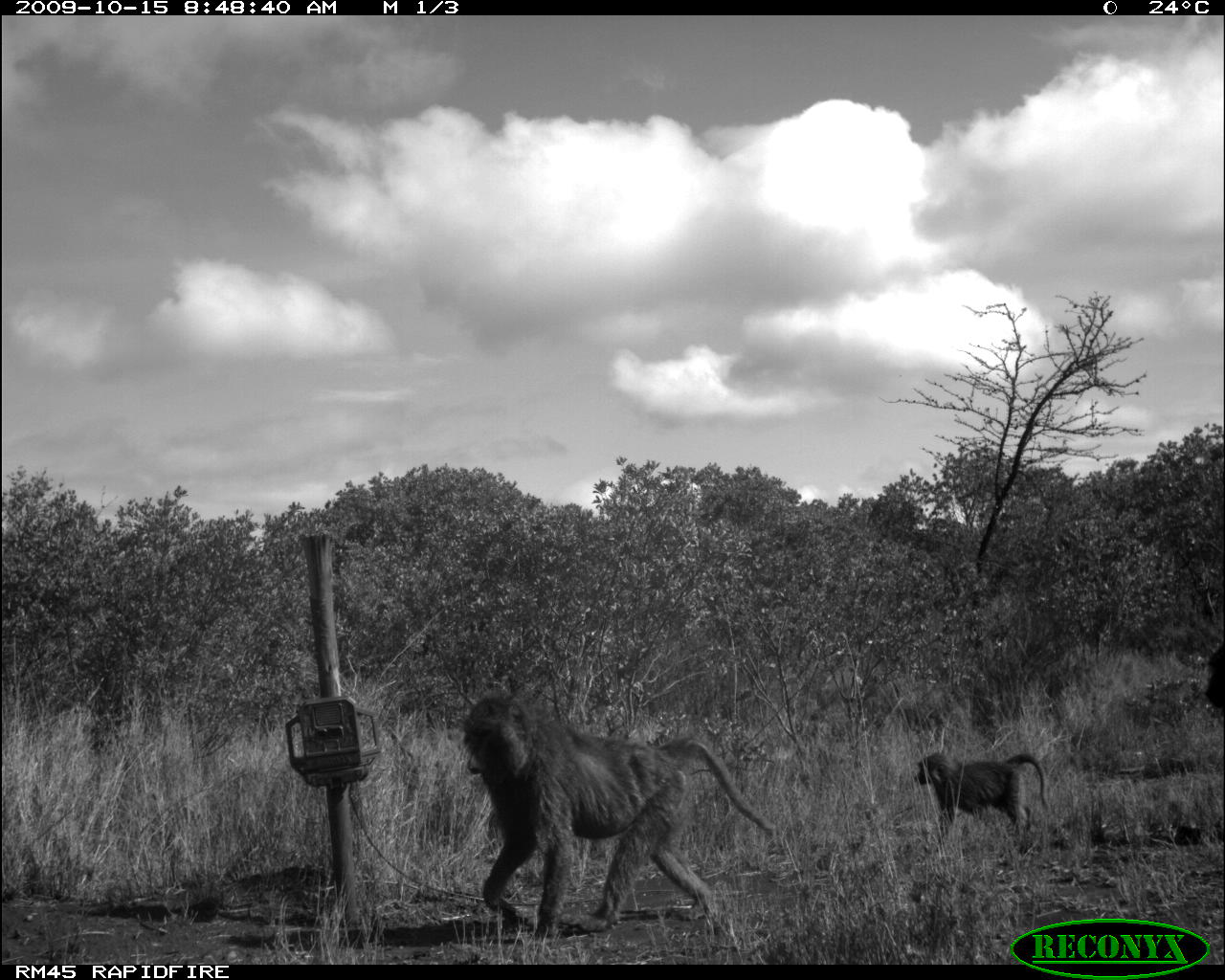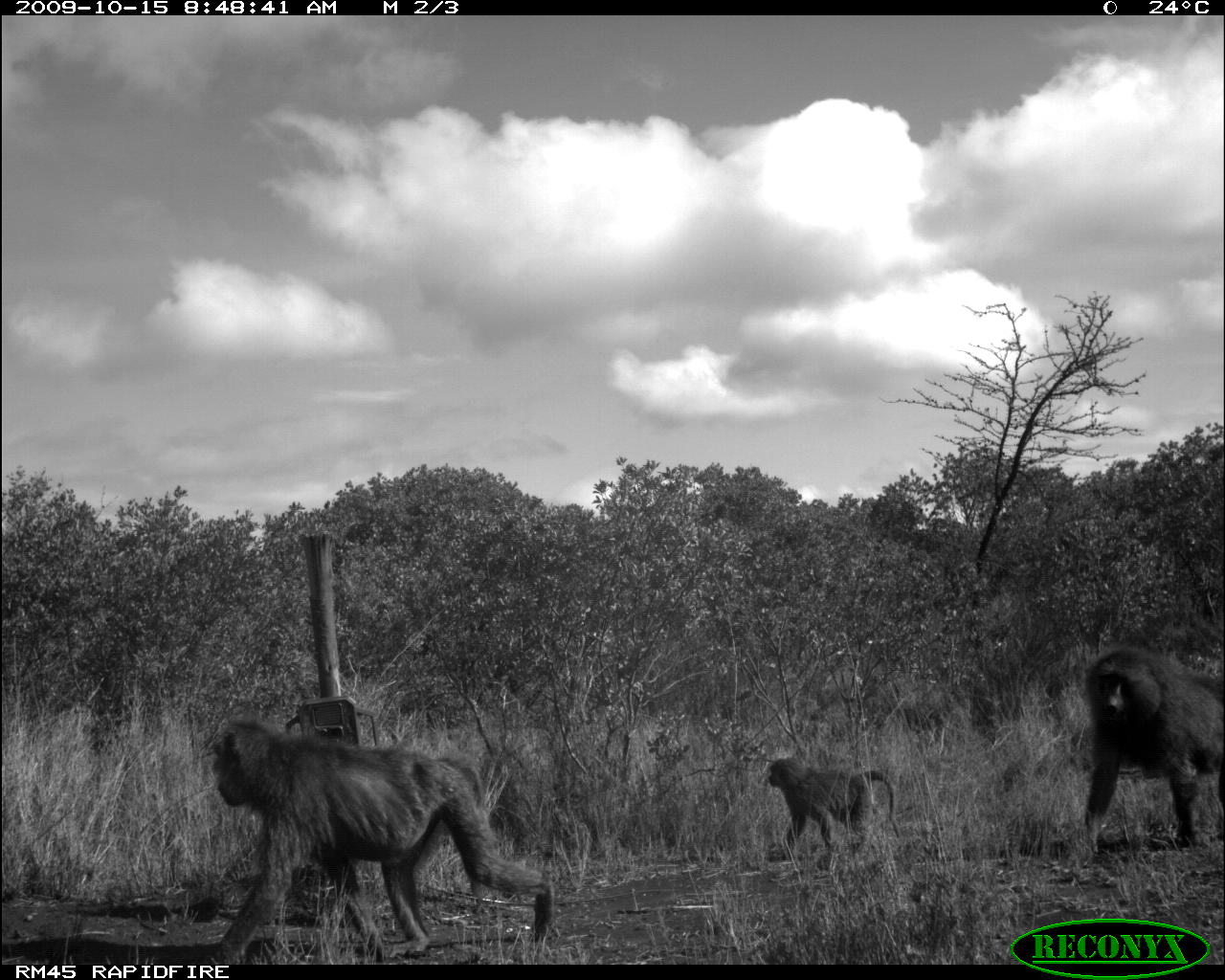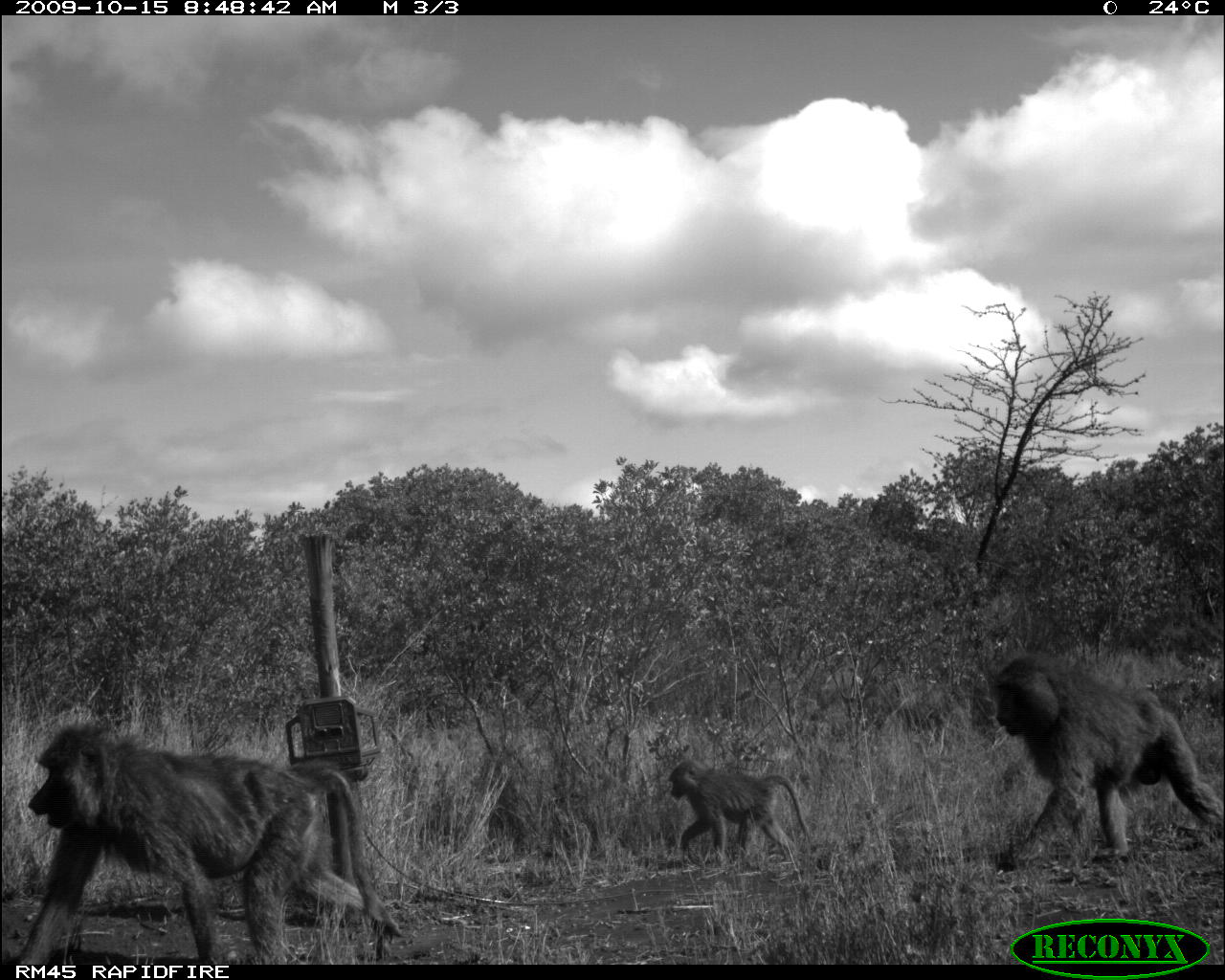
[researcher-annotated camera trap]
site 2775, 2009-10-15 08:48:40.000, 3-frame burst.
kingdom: Animalia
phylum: Chordata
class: Mammalia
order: Primates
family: Cercopithecidae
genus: Papio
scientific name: Papio anubis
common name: olive baboon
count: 3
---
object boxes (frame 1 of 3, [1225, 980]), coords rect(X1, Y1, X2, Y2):
papio anubis: rect(460, 689, 777, 940); rect(915, 750, 1048, 854); rect(1203, 639, 1225, 708)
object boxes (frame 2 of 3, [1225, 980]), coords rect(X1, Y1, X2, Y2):
papio anubis: rect(207, 715, 555, 964); rect(1080, 644, 1225, 854); rect(767, 757, 900, 868)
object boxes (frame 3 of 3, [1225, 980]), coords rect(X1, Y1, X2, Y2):
papio anubis: rect(13, 718, 400, 964); rect(990, 651, 1225, 862); rect(666, 758, 811, 867)